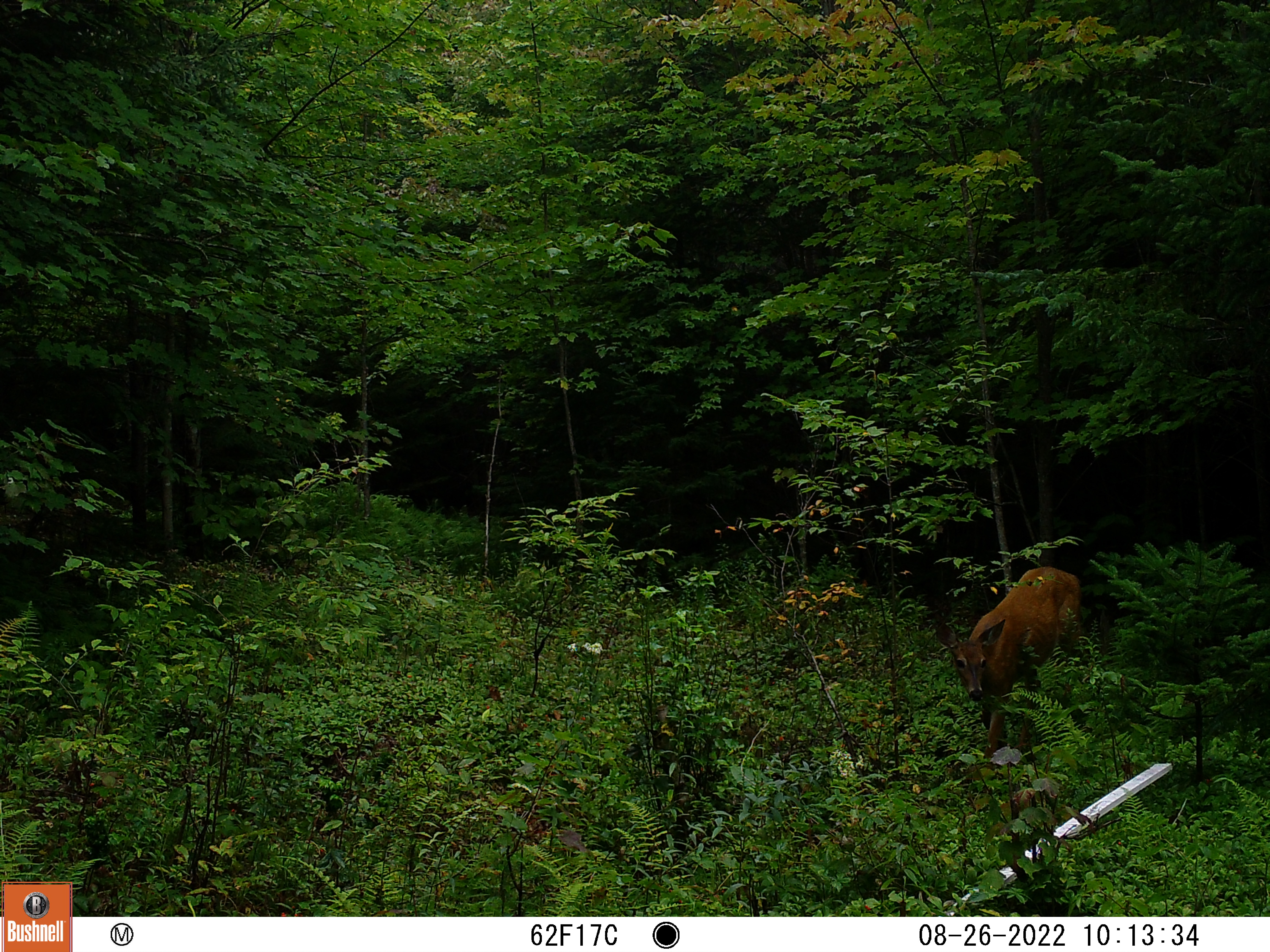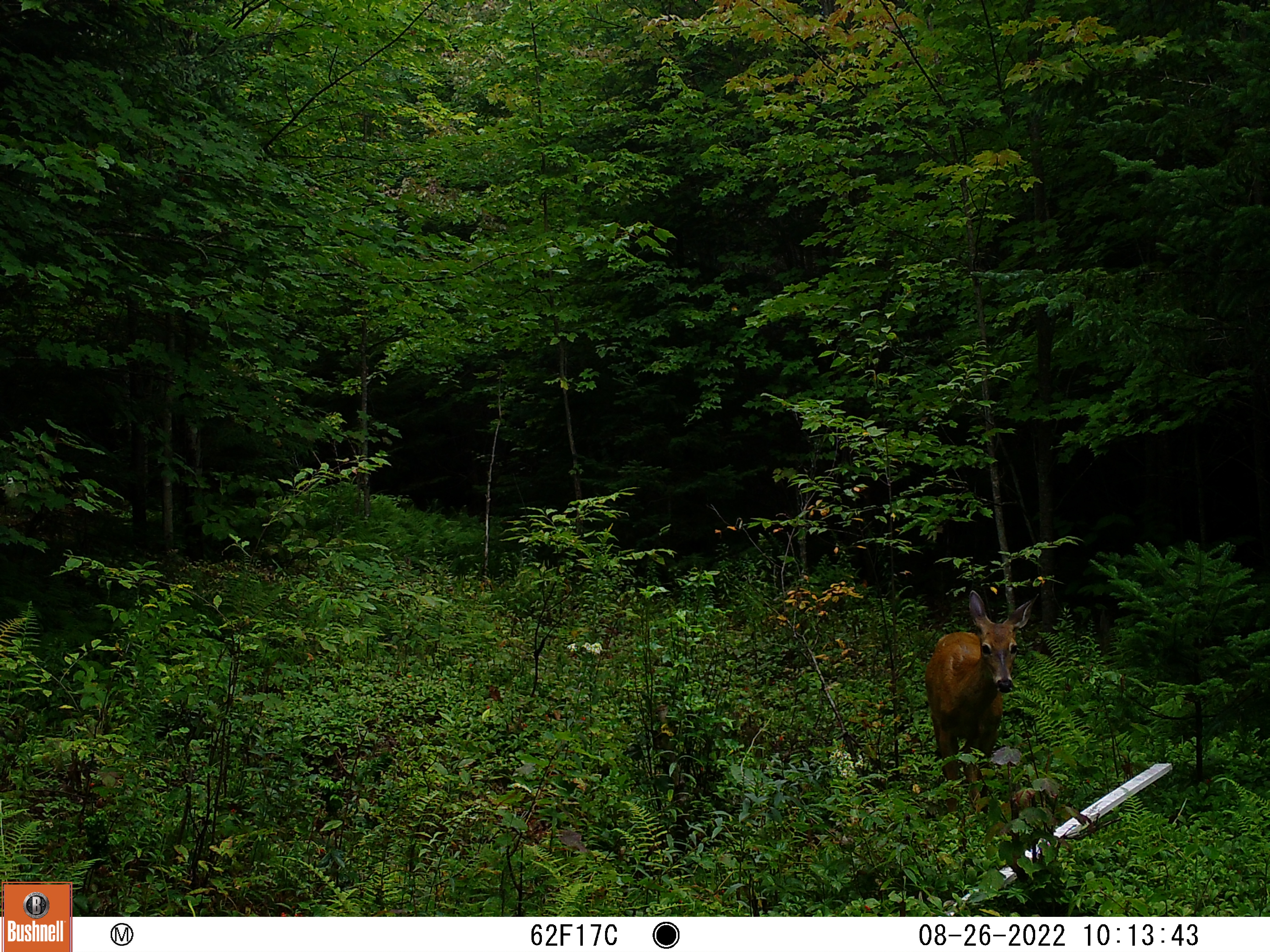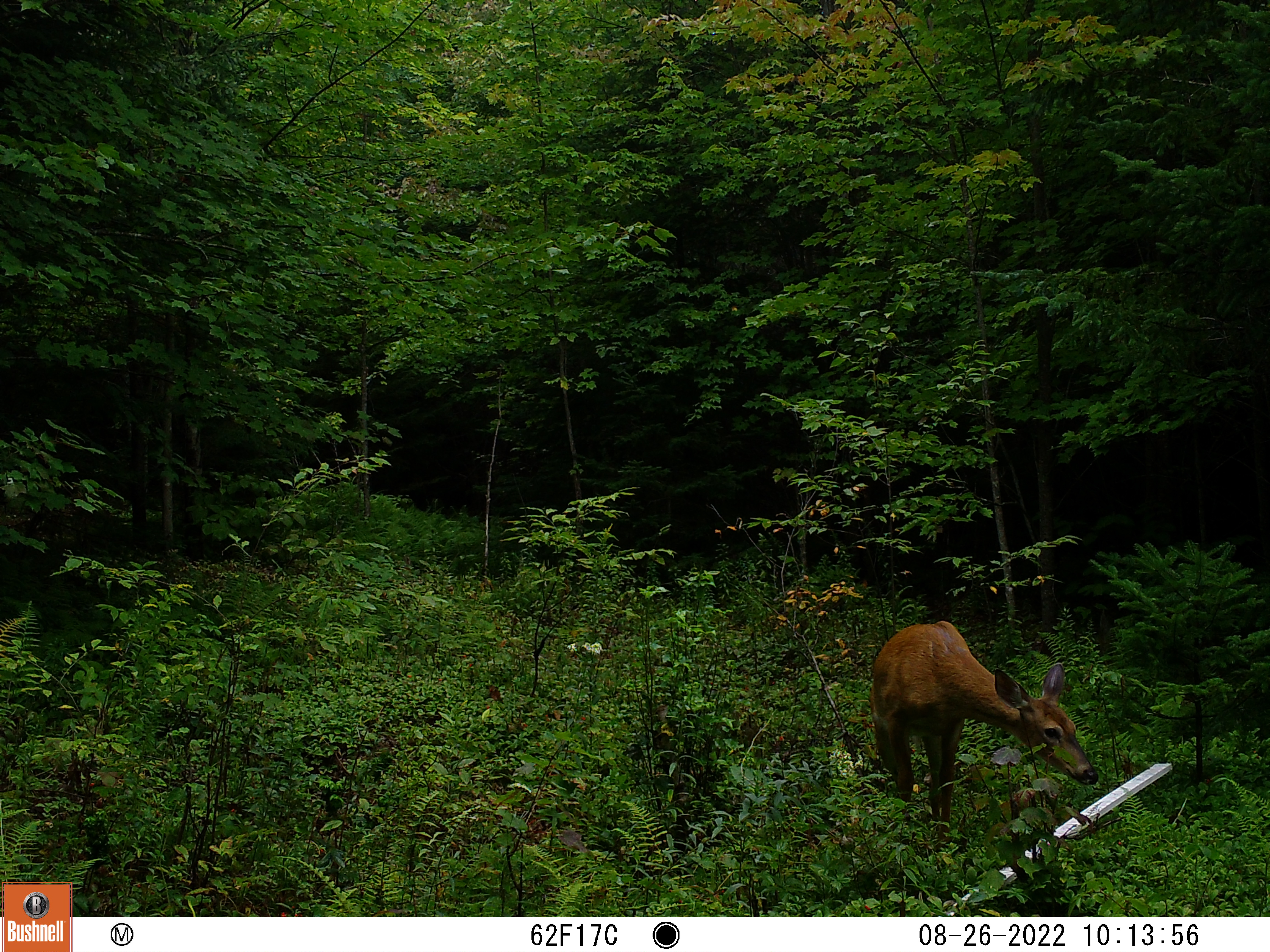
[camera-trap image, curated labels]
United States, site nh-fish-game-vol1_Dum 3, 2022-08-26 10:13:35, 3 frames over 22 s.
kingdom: Animalia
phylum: Chordata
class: Mammalia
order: Artiodactyla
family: Cervidae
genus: Odocoileus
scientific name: Odocoileus virginianus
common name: white-tailed deer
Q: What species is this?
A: White-tailed deer (Odocoileus virginianus).